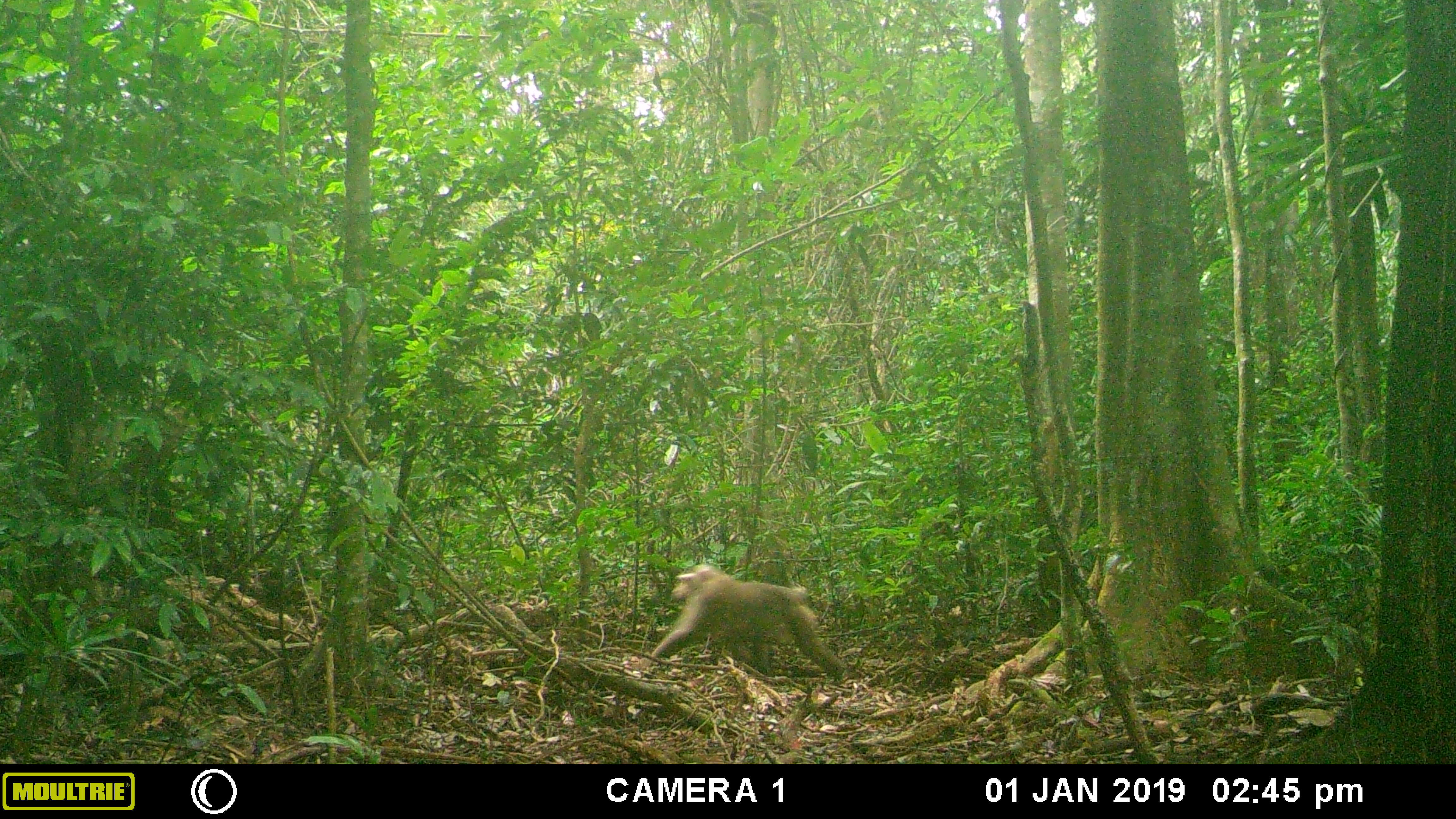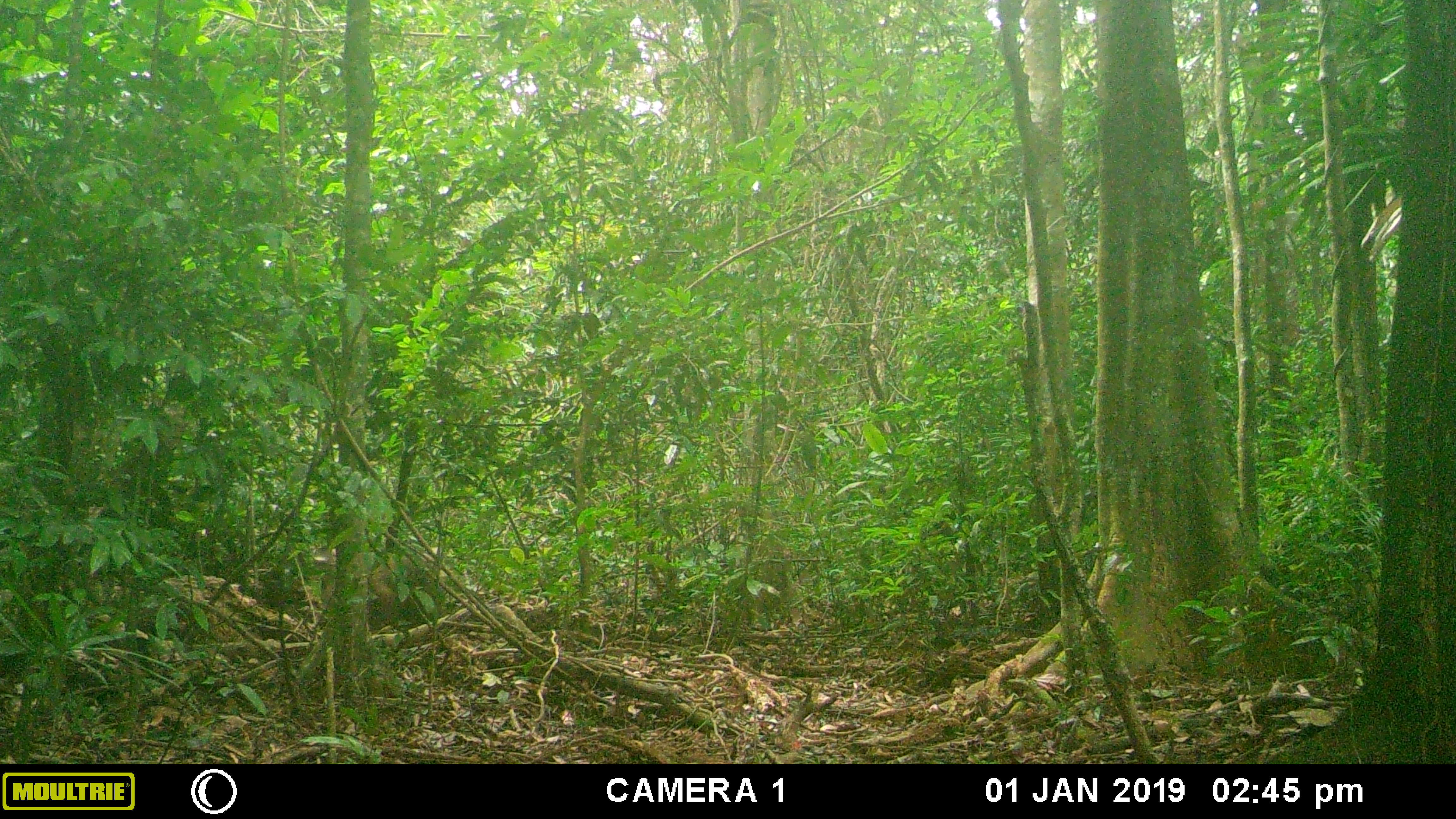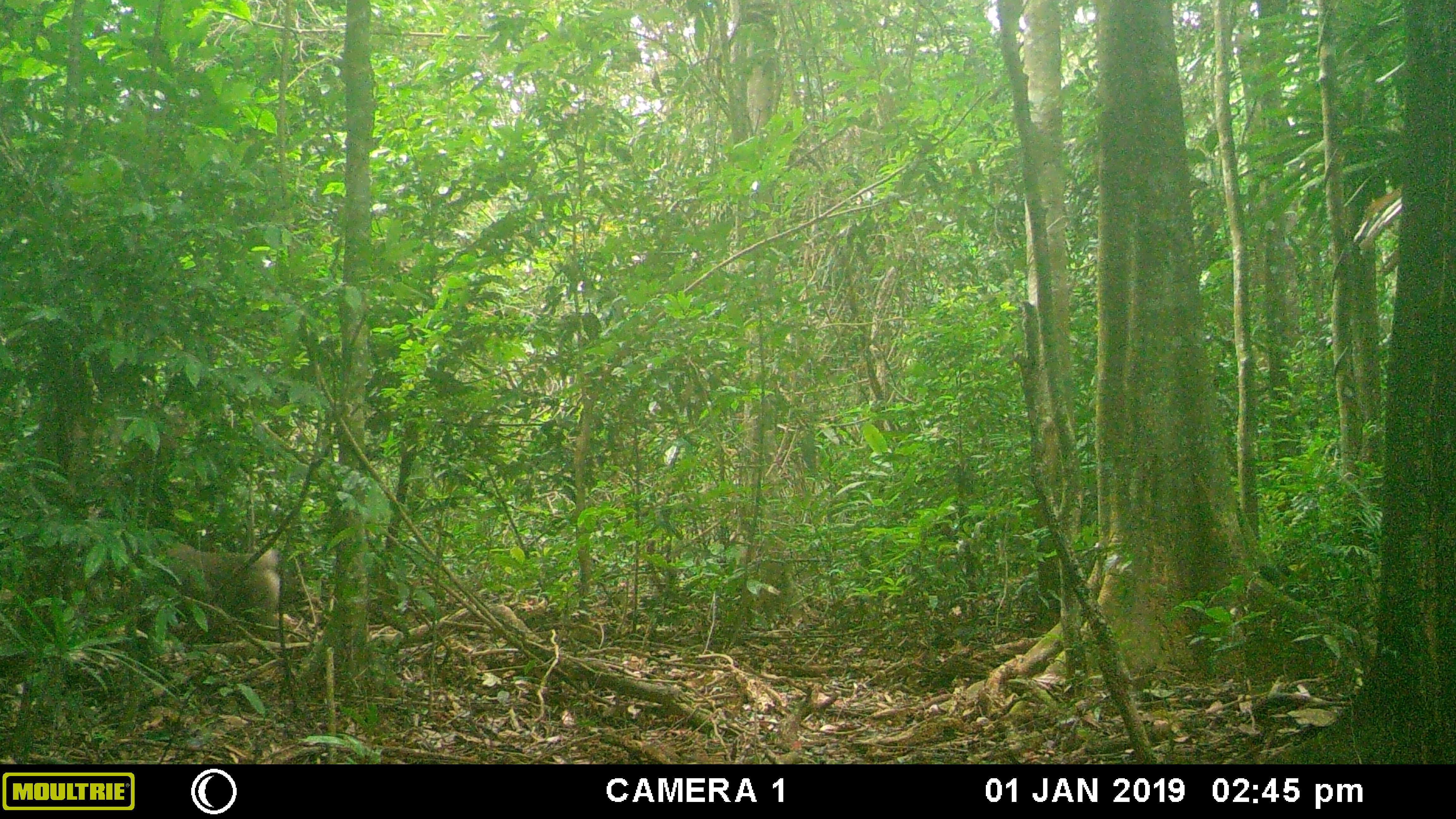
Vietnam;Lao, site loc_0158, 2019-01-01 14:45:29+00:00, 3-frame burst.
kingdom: Animalia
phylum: Chordata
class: Mammalia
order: Primates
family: Cercopithecidae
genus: Macaca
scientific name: Macaca nemestrina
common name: pig-tailed macaque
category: pig tailed macaque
Pig tailed macaque (pig-tailed macaque) (Macaca nemestrina). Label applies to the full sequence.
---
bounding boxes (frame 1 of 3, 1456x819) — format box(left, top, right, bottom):
pig tailed macaque: box(639, 563, 845, 684)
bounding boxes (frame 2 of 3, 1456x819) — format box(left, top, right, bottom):
pig tailed macaque: box(310, 549, 443, 630)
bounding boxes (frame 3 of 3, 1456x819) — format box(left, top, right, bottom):
pig tailed macaque: box(162, 543, 289, 641)